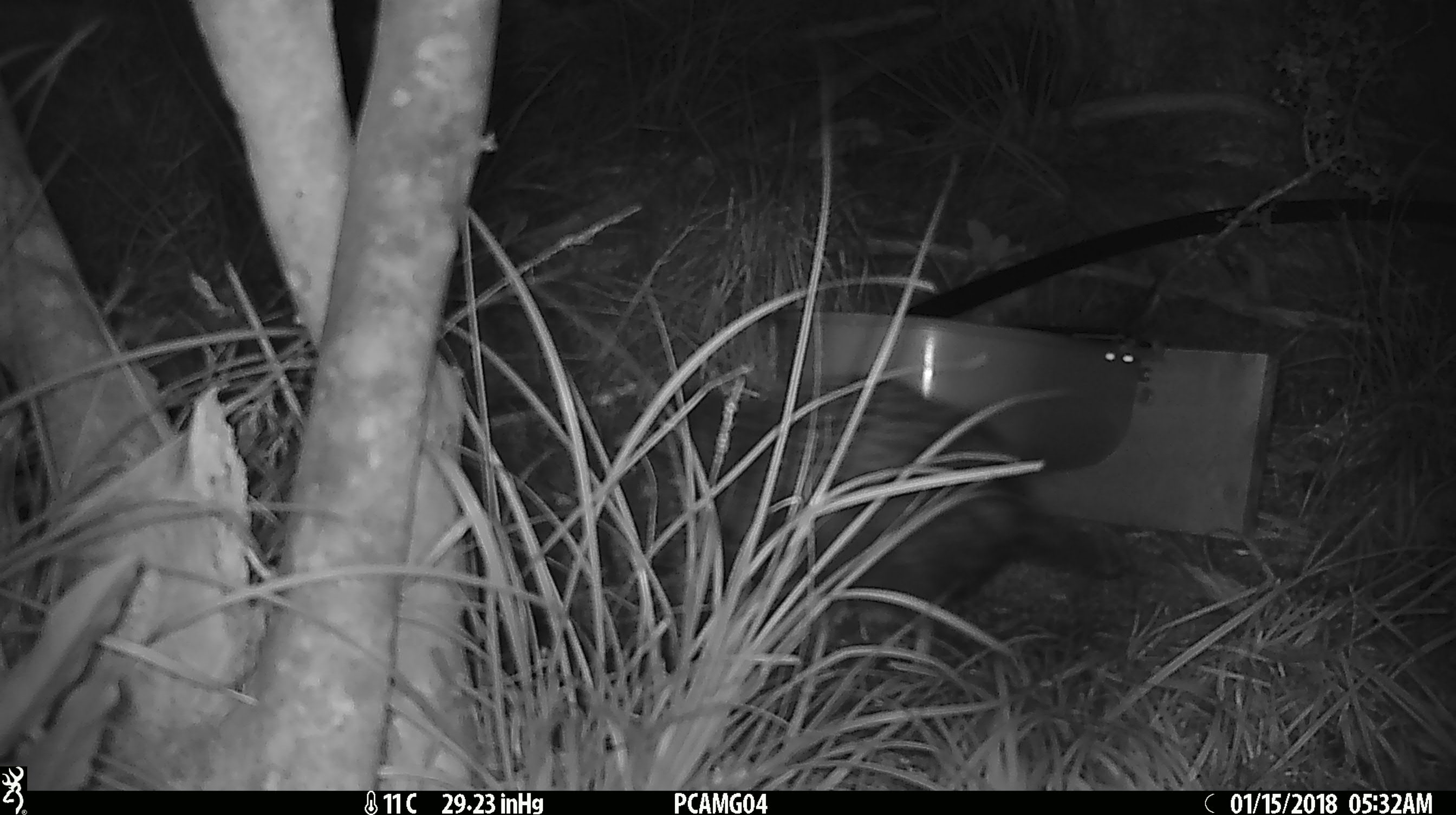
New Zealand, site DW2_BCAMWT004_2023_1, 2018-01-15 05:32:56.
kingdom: Animalia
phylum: Chordata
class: Aves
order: Gruiformes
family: Rallidae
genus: Gallirallus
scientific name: Gallirallus australis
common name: weka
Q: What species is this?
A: Weka (Gallirallus australis).